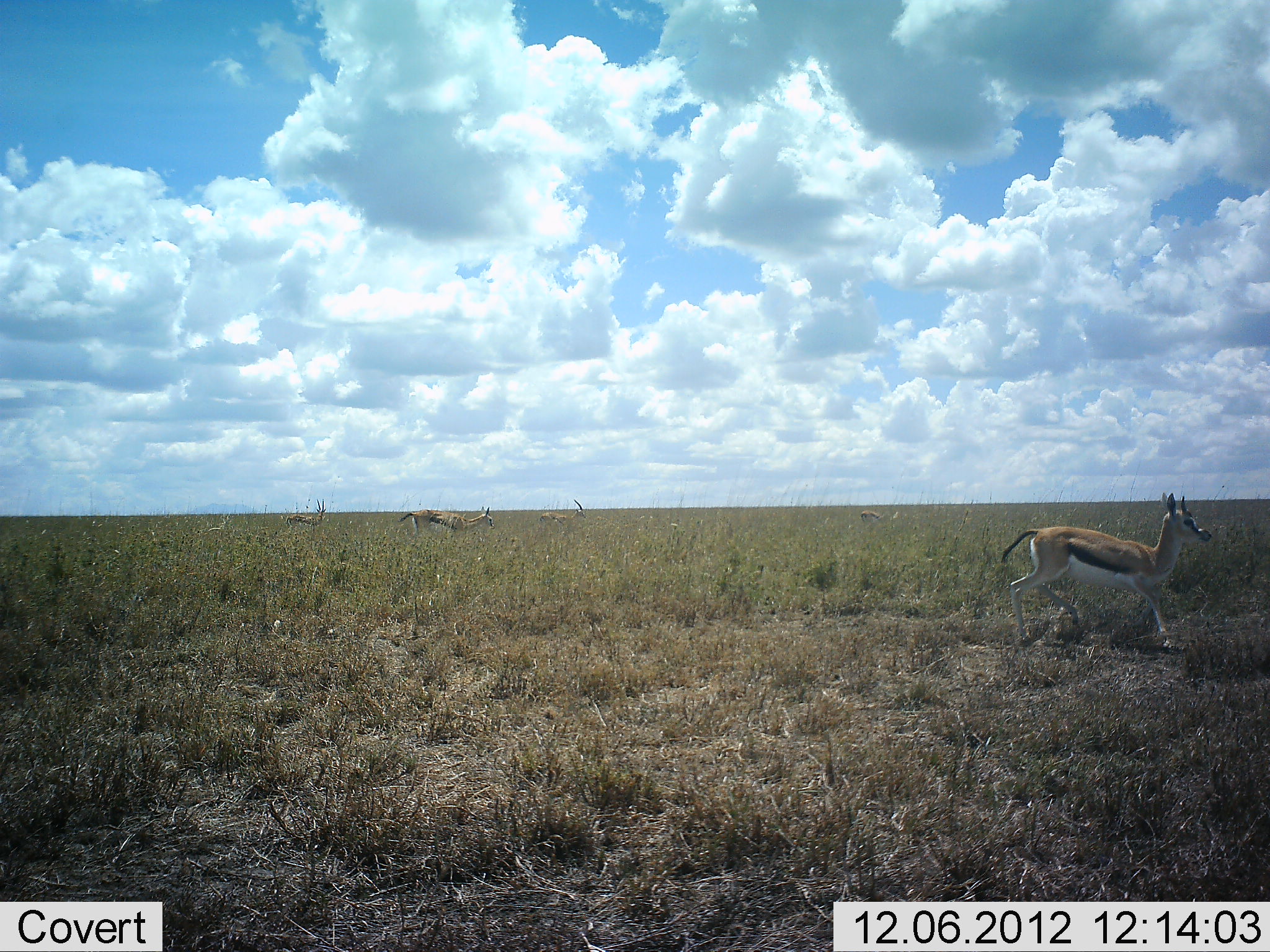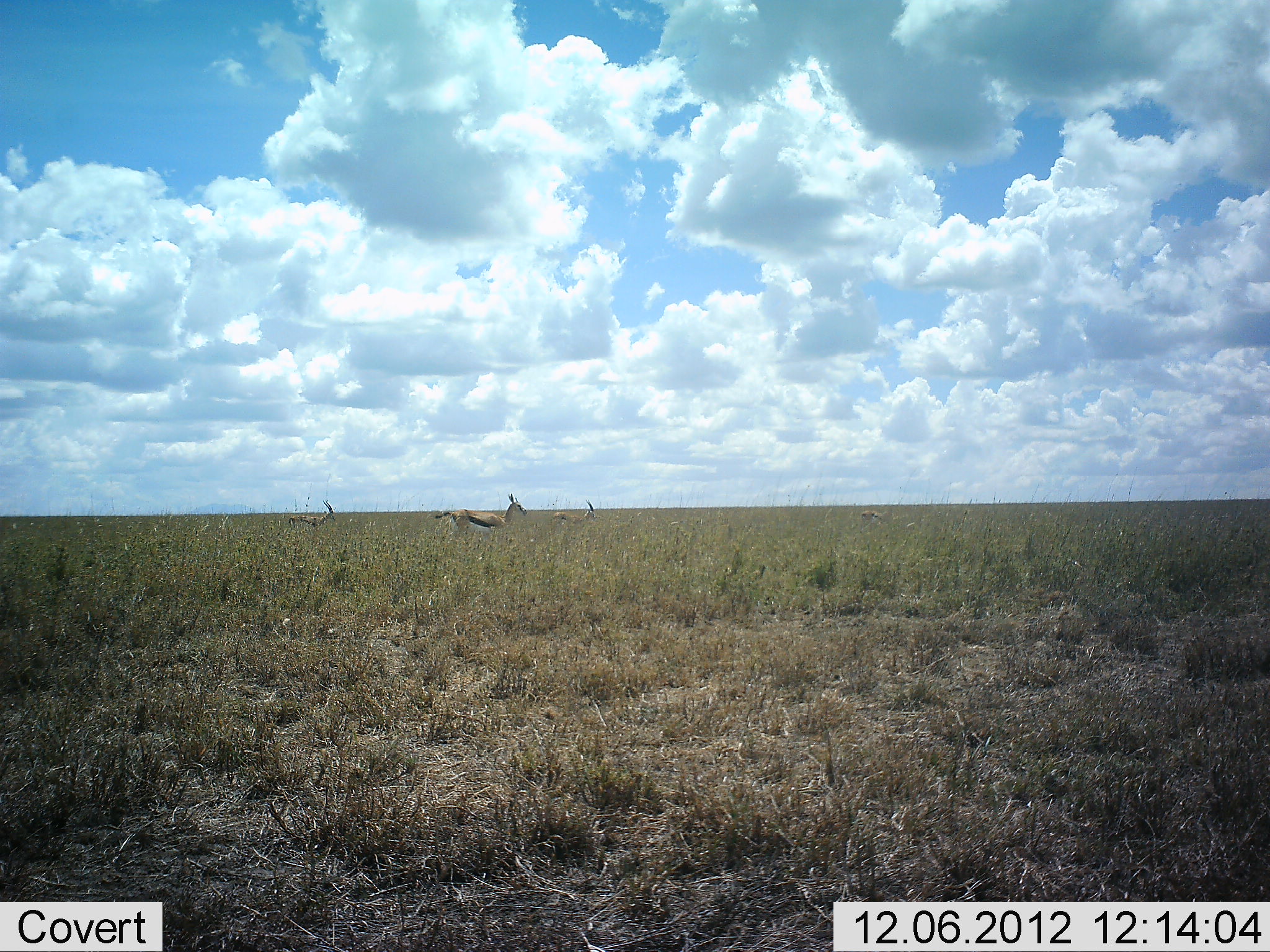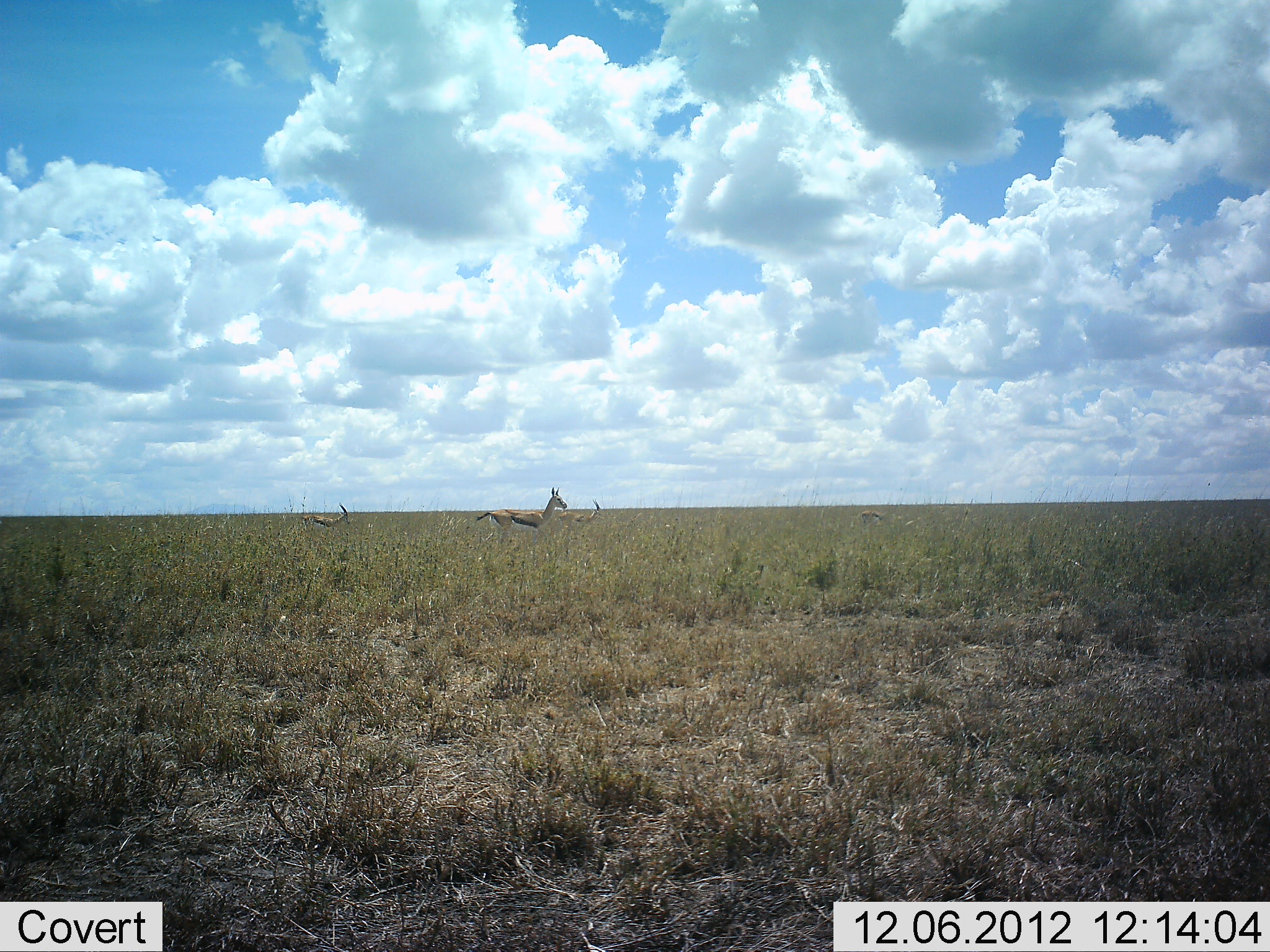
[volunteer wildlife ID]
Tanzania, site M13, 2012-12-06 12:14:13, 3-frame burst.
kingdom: Animalia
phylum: Chordata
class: Mammalia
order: Artiodactyla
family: Bovidae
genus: Eudorcas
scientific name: Eudorcas thomsonii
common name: thomson's gazelle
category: gazellethomsons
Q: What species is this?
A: Gazellethomsons (thomson's gazelle) (Eudorcas thomsonii).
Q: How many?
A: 4.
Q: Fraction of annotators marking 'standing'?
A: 14%.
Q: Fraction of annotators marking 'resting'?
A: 0%.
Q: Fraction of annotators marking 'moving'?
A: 94%.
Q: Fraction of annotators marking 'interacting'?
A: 0%.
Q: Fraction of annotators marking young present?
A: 3%.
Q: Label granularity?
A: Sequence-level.